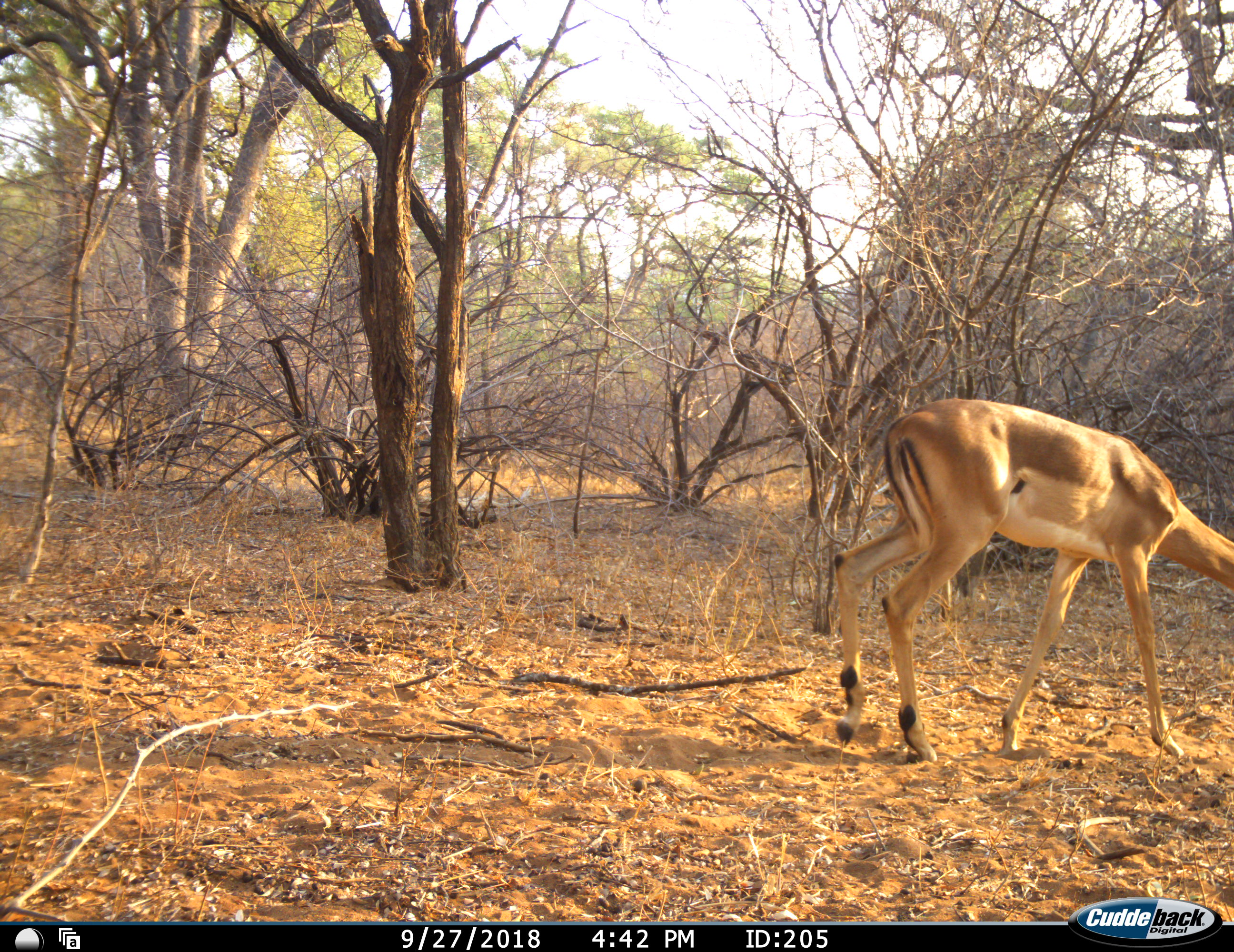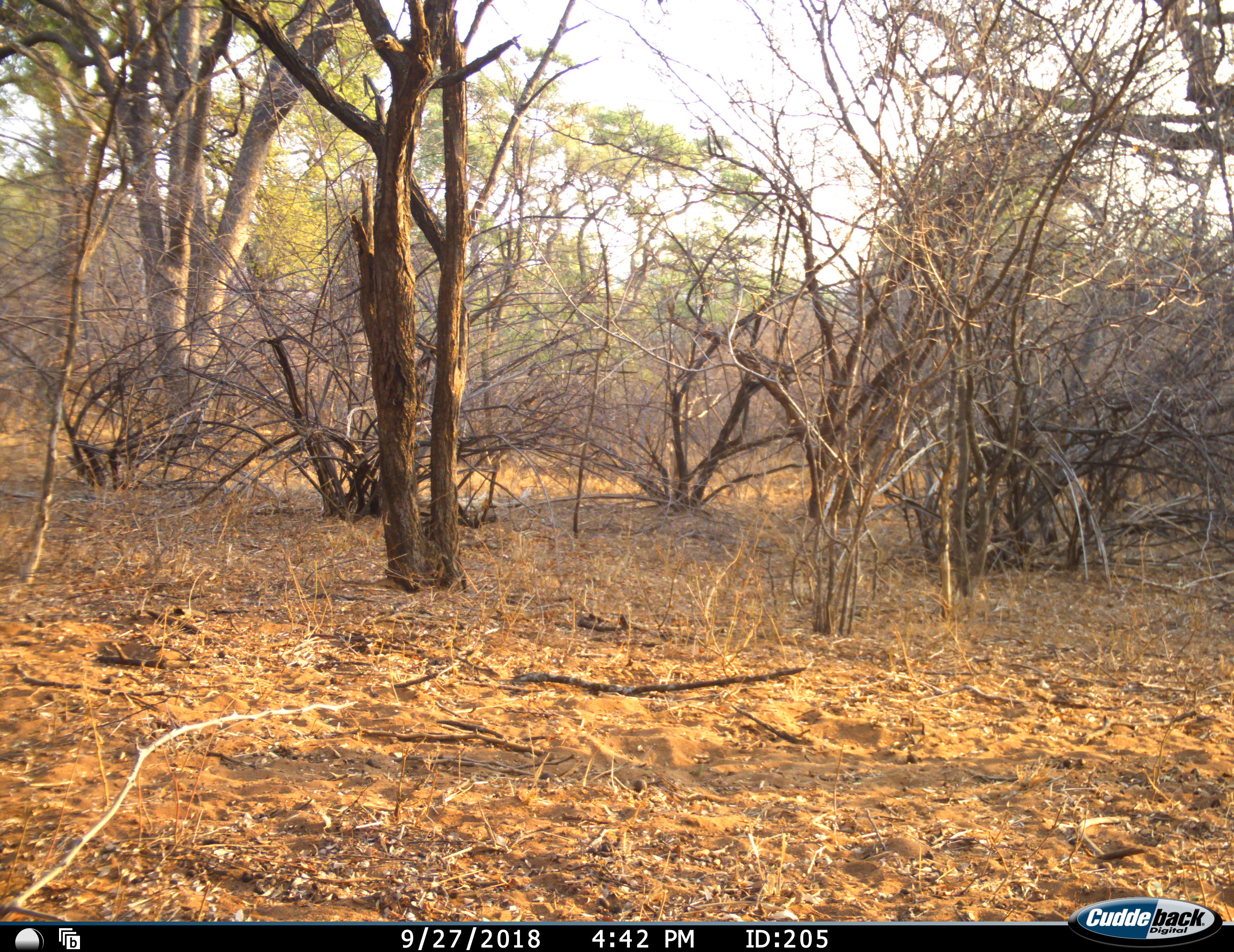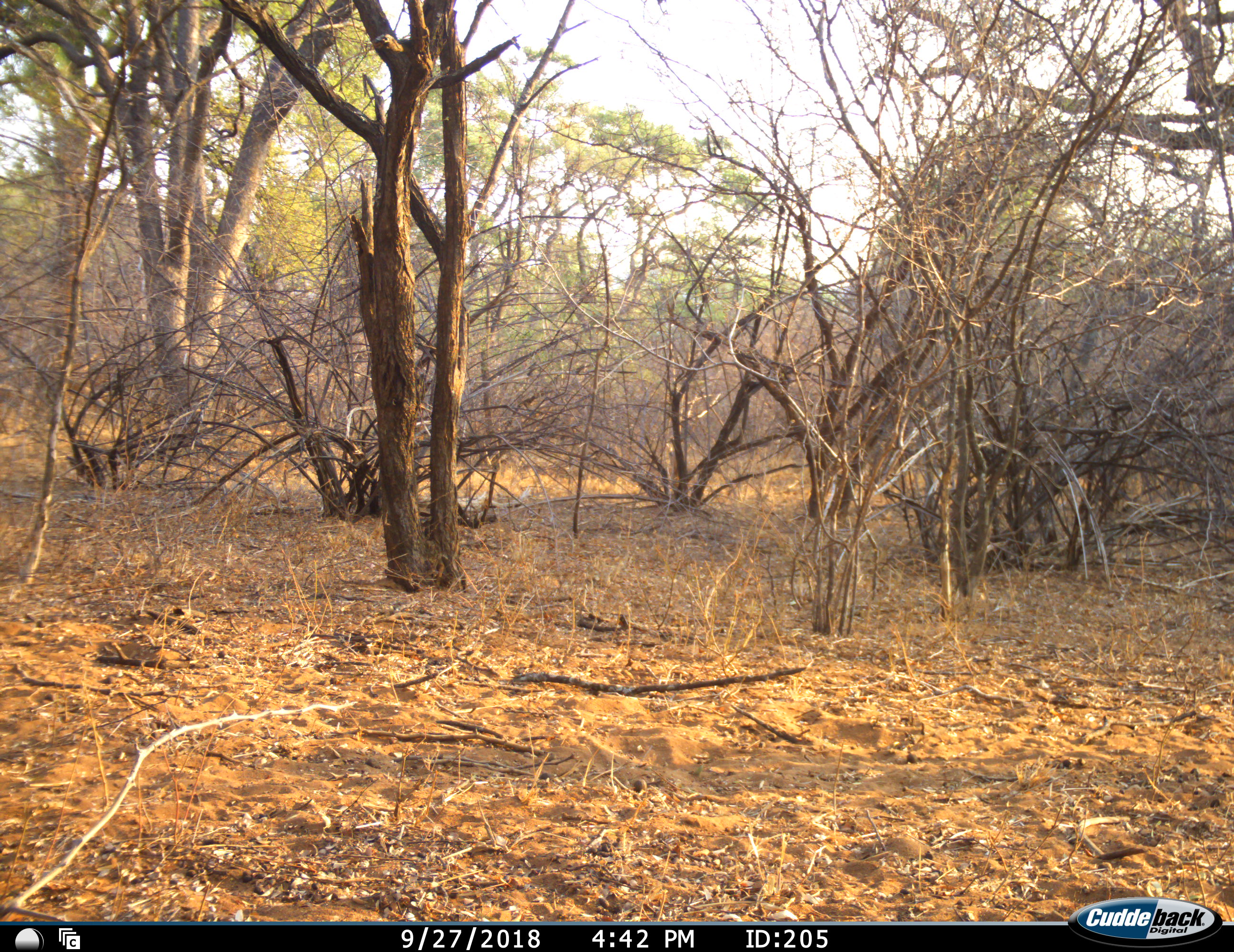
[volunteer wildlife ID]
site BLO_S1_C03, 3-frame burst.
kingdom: Animalia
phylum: Chordata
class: Mammalia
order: Artiodactyla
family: Bovidae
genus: Aepyceros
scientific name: Aepyceros melampus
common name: impala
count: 1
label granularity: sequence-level